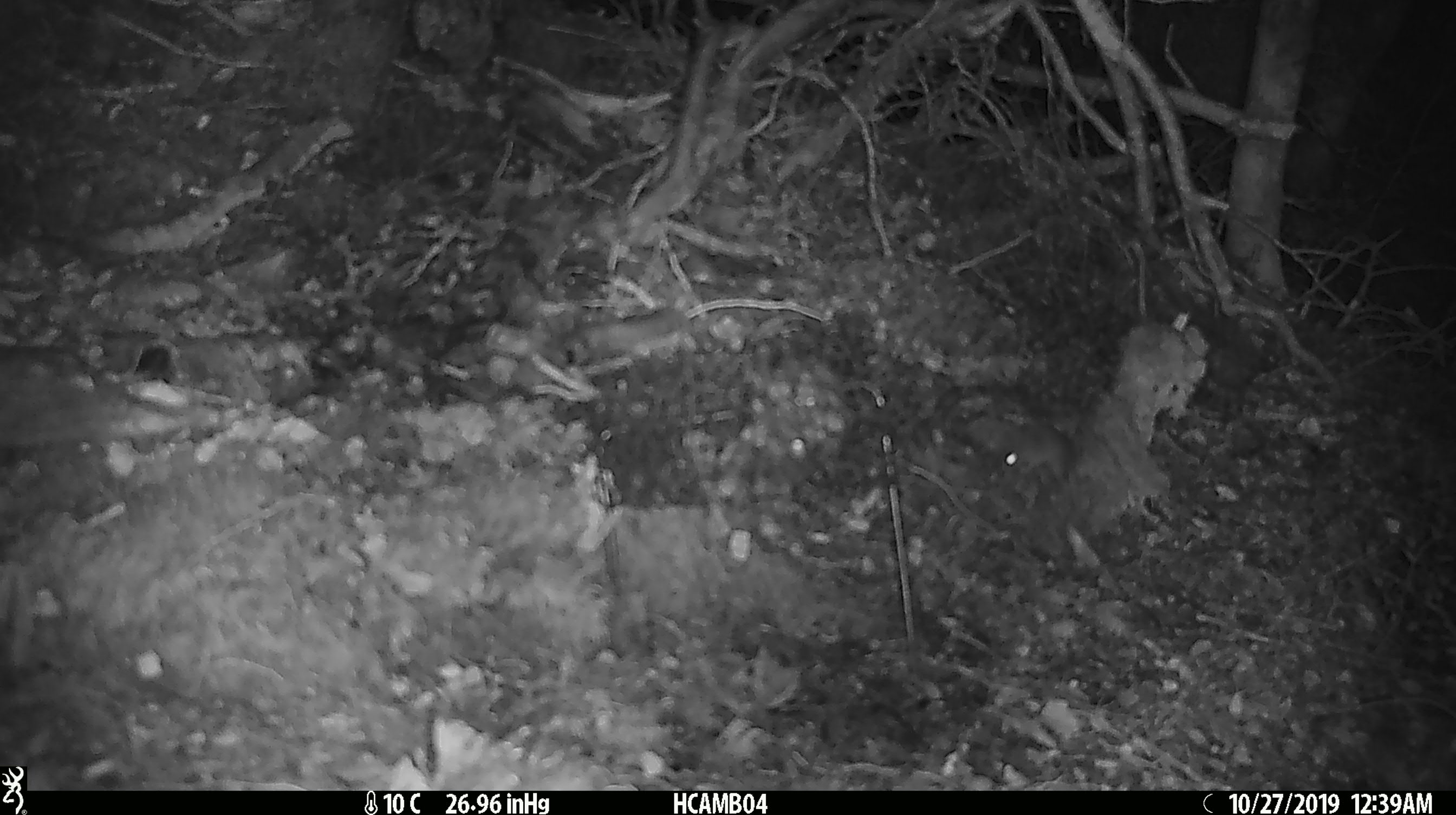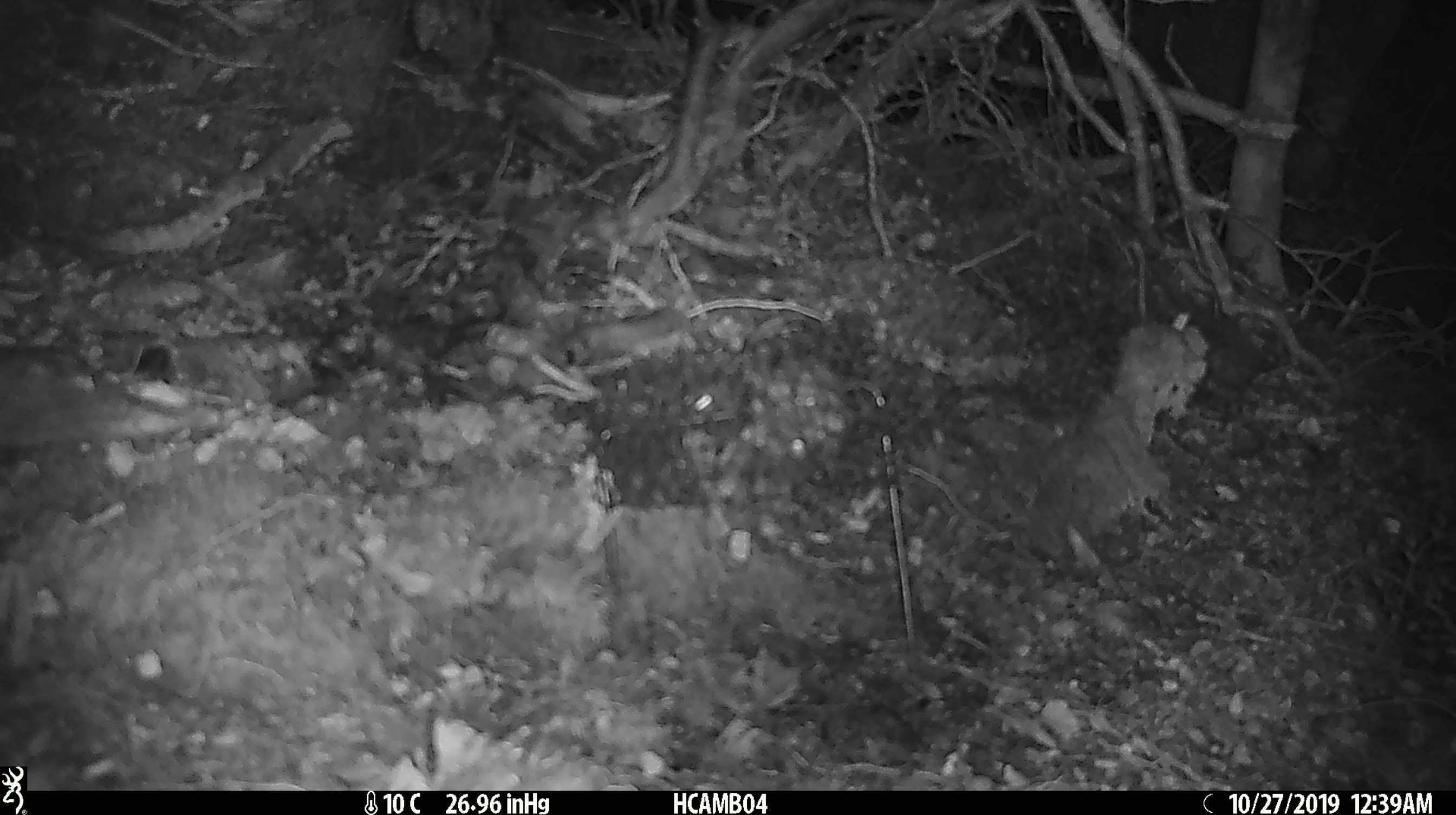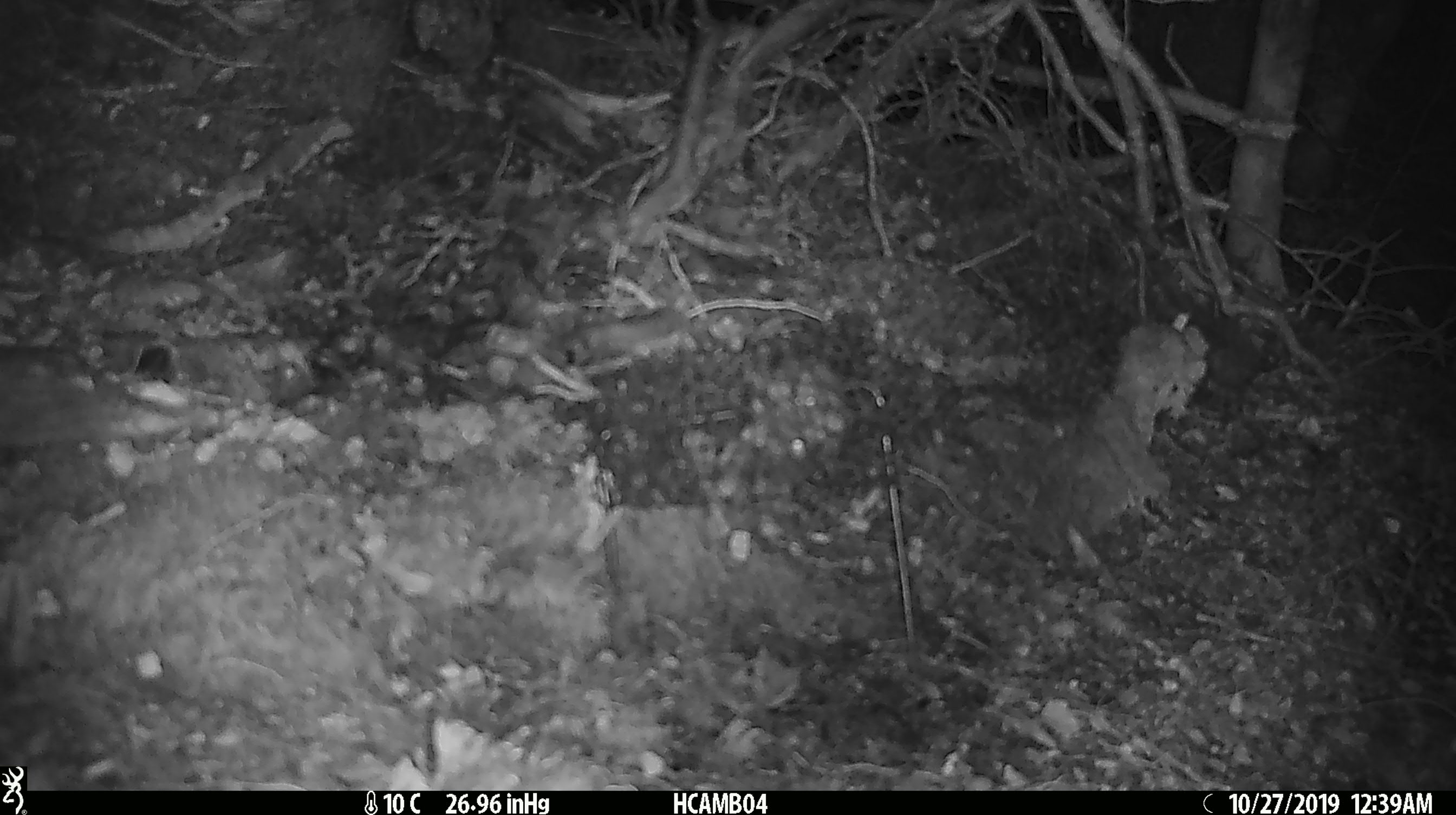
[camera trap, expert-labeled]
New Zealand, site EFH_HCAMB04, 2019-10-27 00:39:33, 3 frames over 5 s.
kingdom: Animalia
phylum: Chordata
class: Mammalia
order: Rodentia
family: Muridae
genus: Mus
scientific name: Mus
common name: mouse